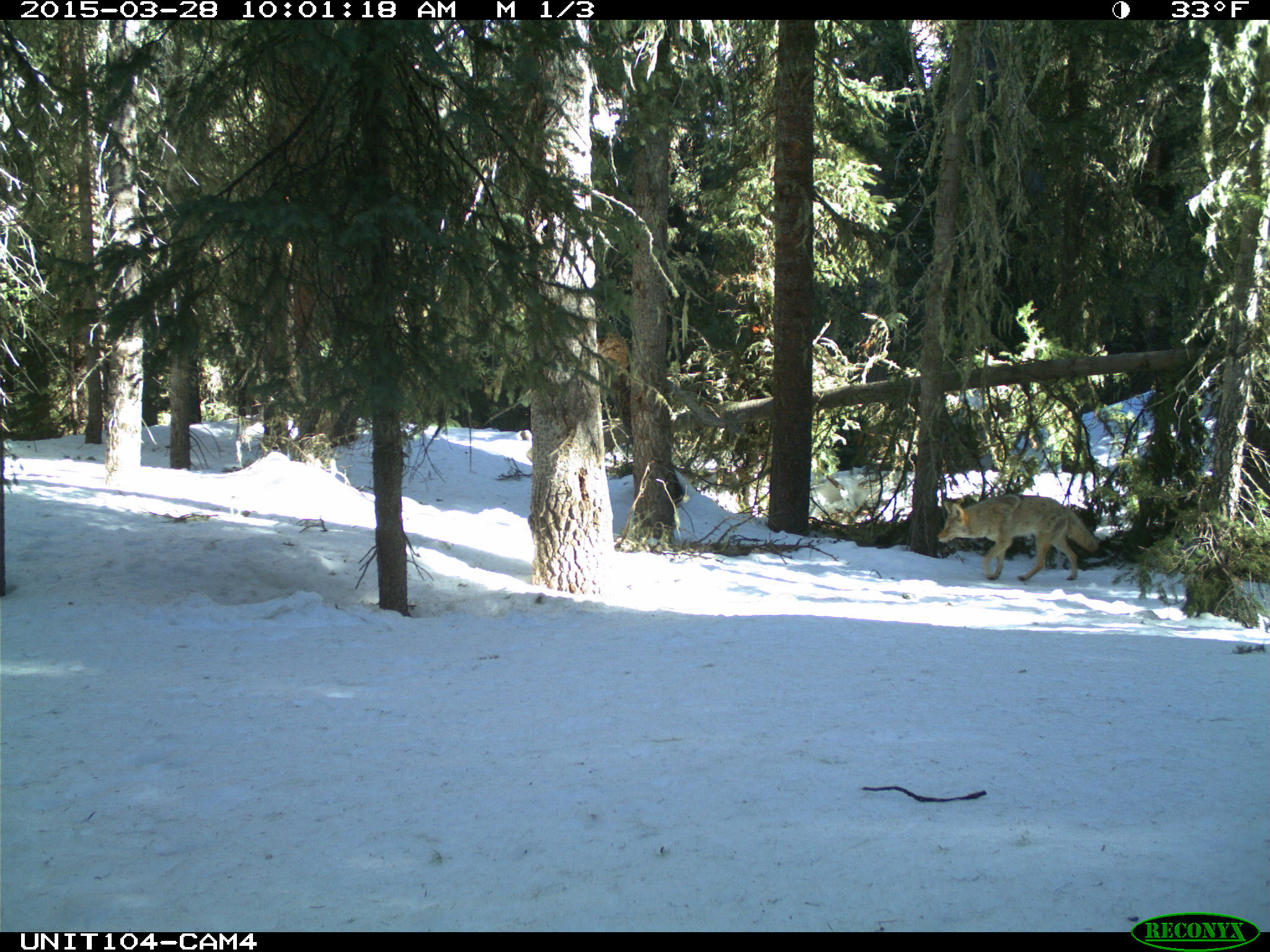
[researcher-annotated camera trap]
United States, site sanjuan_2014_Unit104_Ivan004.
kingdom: Animalia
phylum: Chordata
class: Mammalia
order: Carnivora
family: Canidae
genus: Canis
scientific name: Canis latrans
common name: coyote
Canis latrans (coyote).